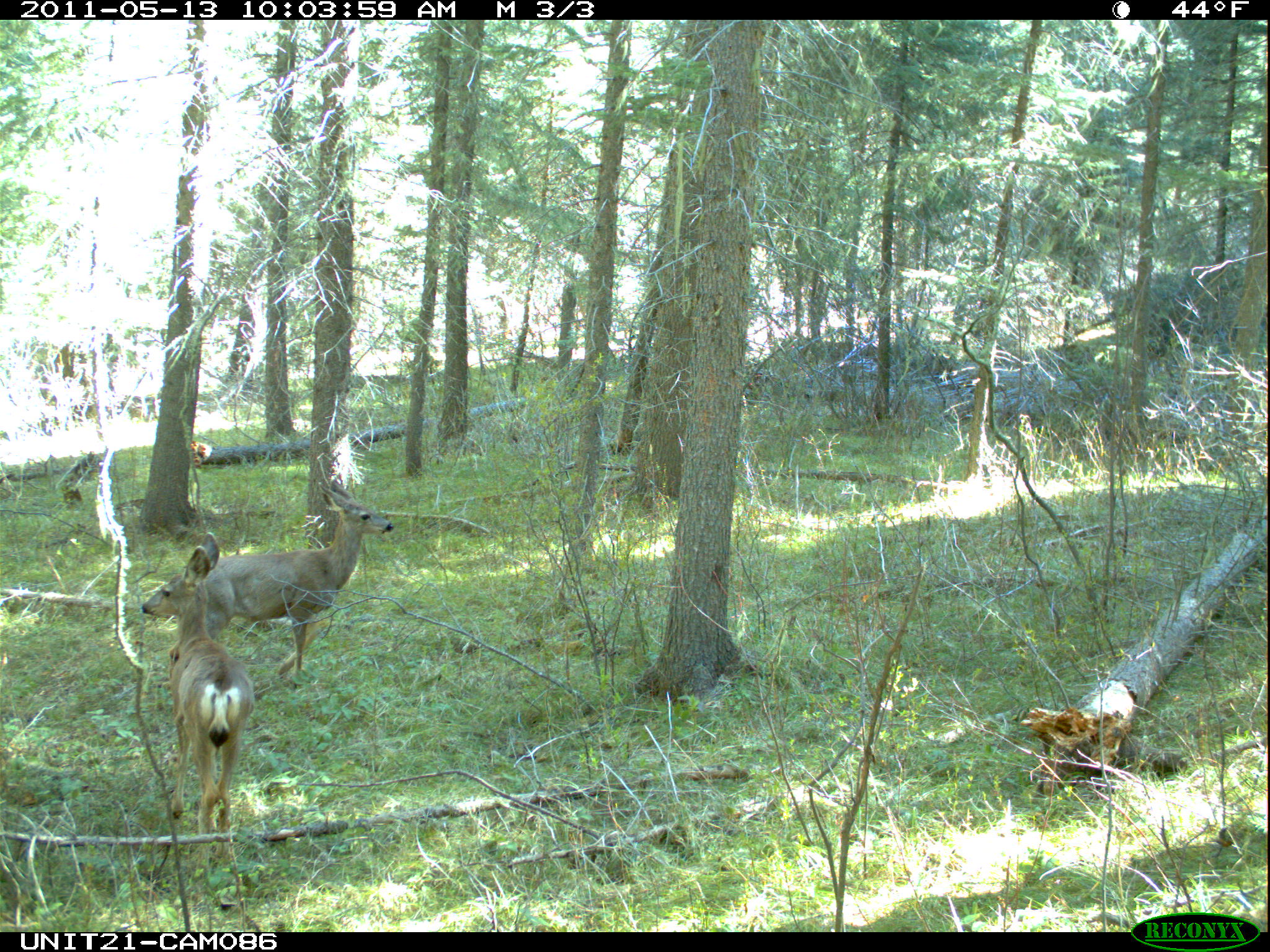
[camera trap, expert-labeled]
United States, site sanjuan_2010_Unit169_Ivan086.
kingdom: Animalia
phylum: Chordata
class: Mammalia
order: Artiodactyla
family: Cervidae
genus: Odocoileus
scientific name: Odocoileus hemionus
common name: mule deer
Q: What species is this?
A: Odocoileus hemionus (mule deer).